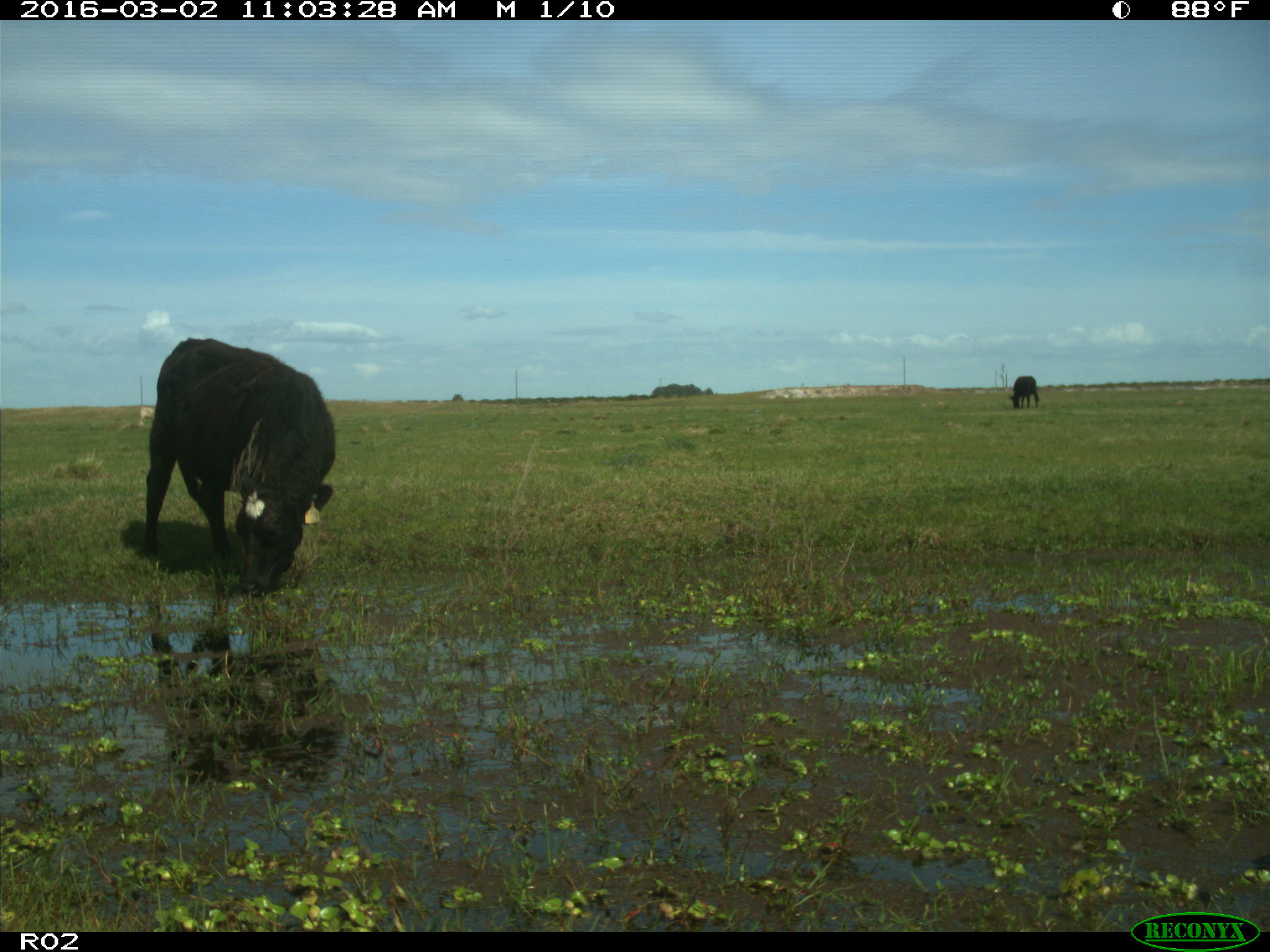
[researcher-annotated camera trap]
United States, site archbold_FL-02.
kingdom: Animalia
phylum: Chordata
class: Mammalia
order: Artiodactyla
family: Bovidae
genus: Bos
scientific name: Bos taurus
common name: domestic cow